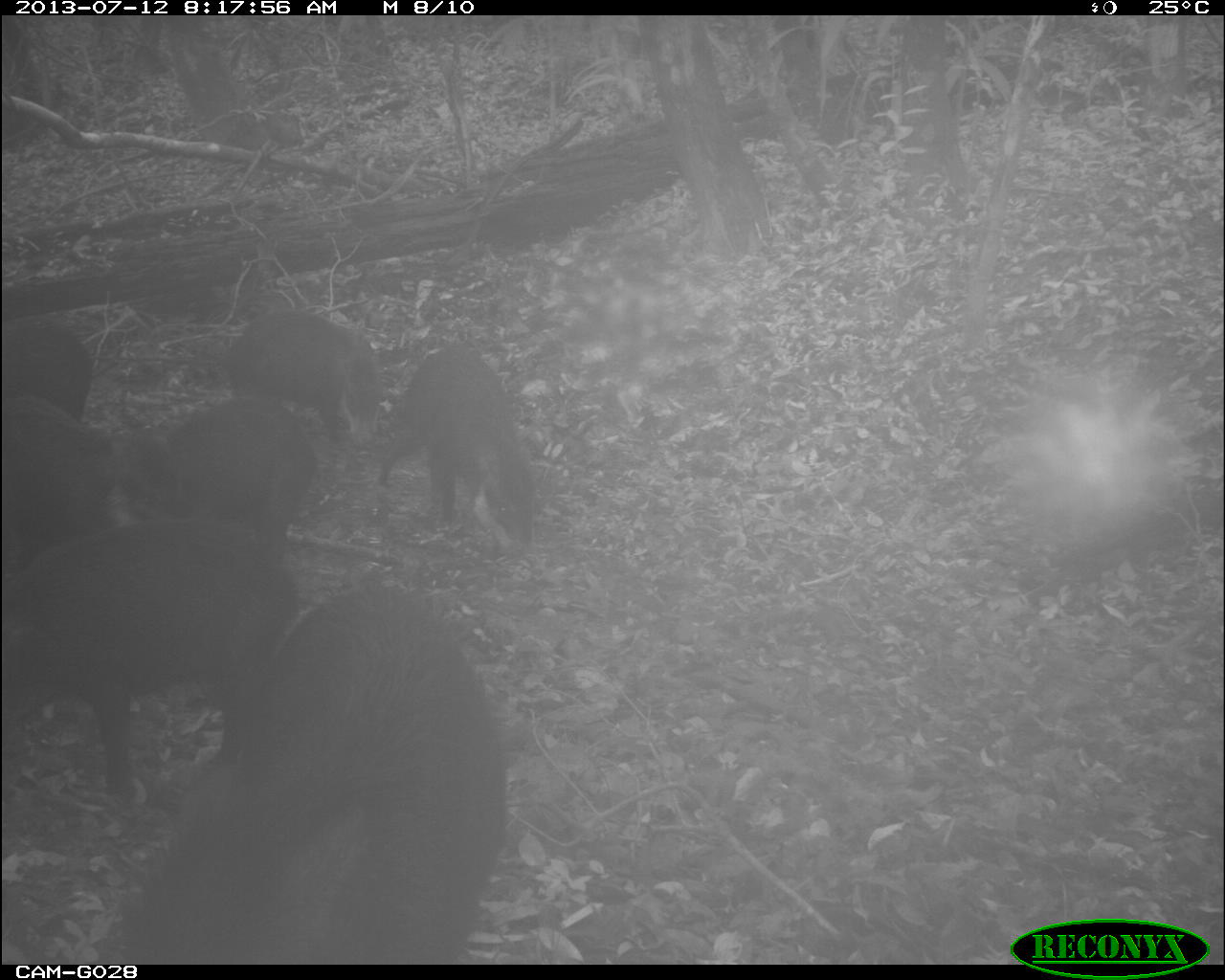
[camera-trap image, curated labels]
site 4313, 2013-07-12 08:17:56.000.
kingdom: Animalia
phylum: Chordata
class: Mammalia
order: Artiodactyla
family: Tayassuidae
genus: Tayassu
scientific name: Tayassu pecari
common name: white-lipped peccary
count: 25